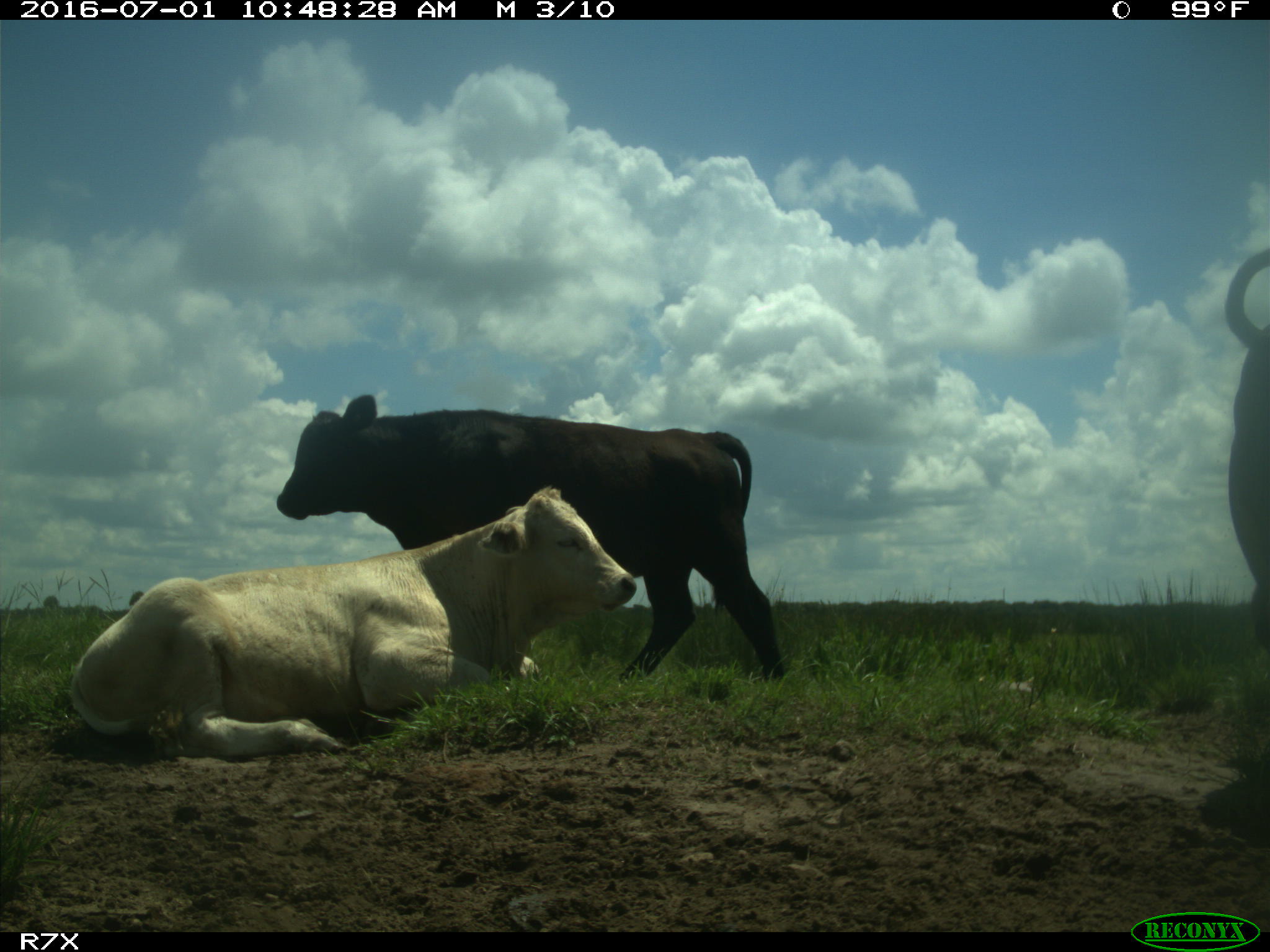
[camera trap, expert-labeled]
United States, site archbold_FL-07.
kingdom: Animalia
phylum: Chordata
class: Mammalia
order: Artiodactyla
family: Bovidae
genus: Bos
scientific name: Bos taurus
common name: domestic cow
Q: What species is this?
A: Bos taurus (domestic cow).